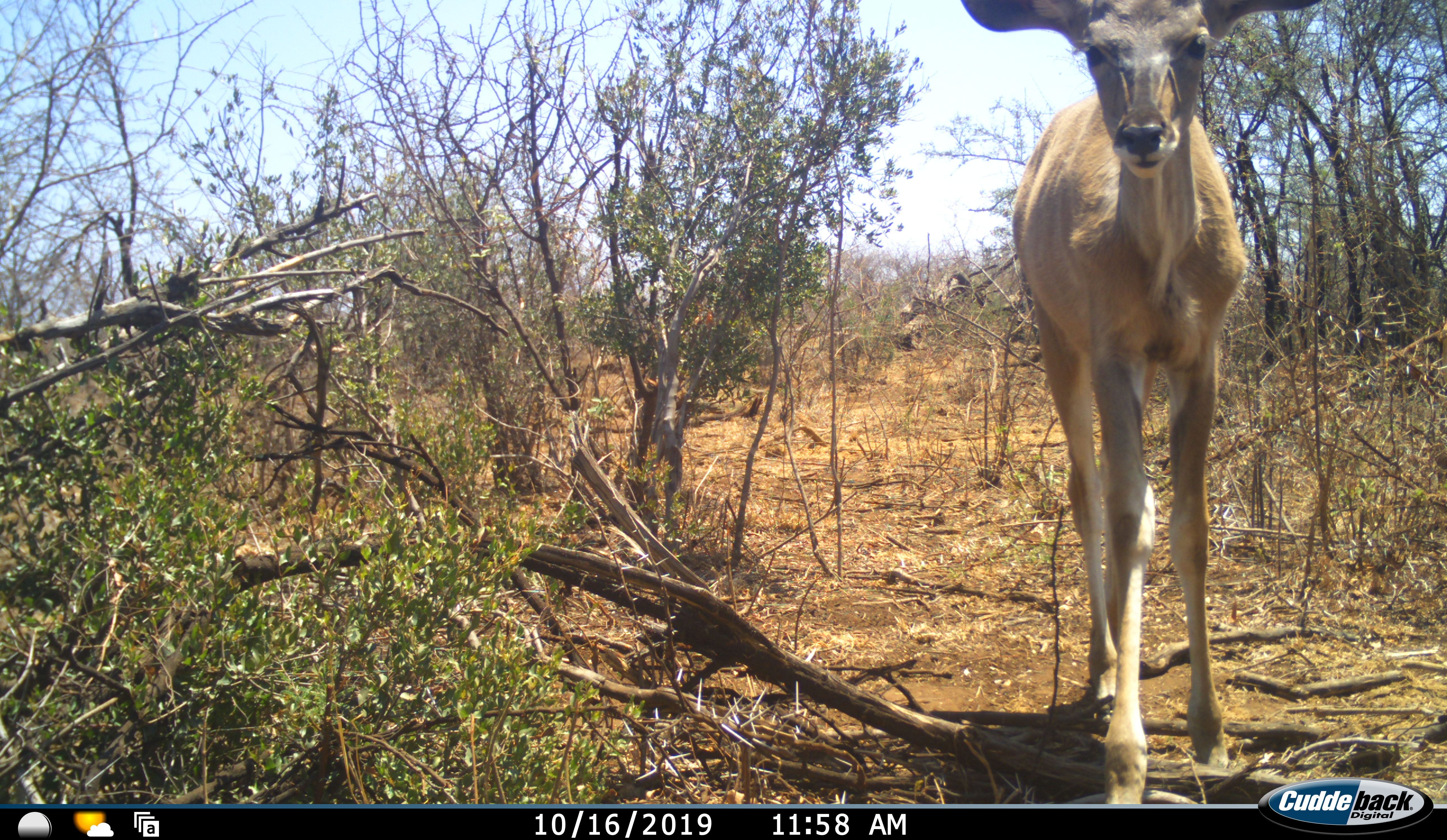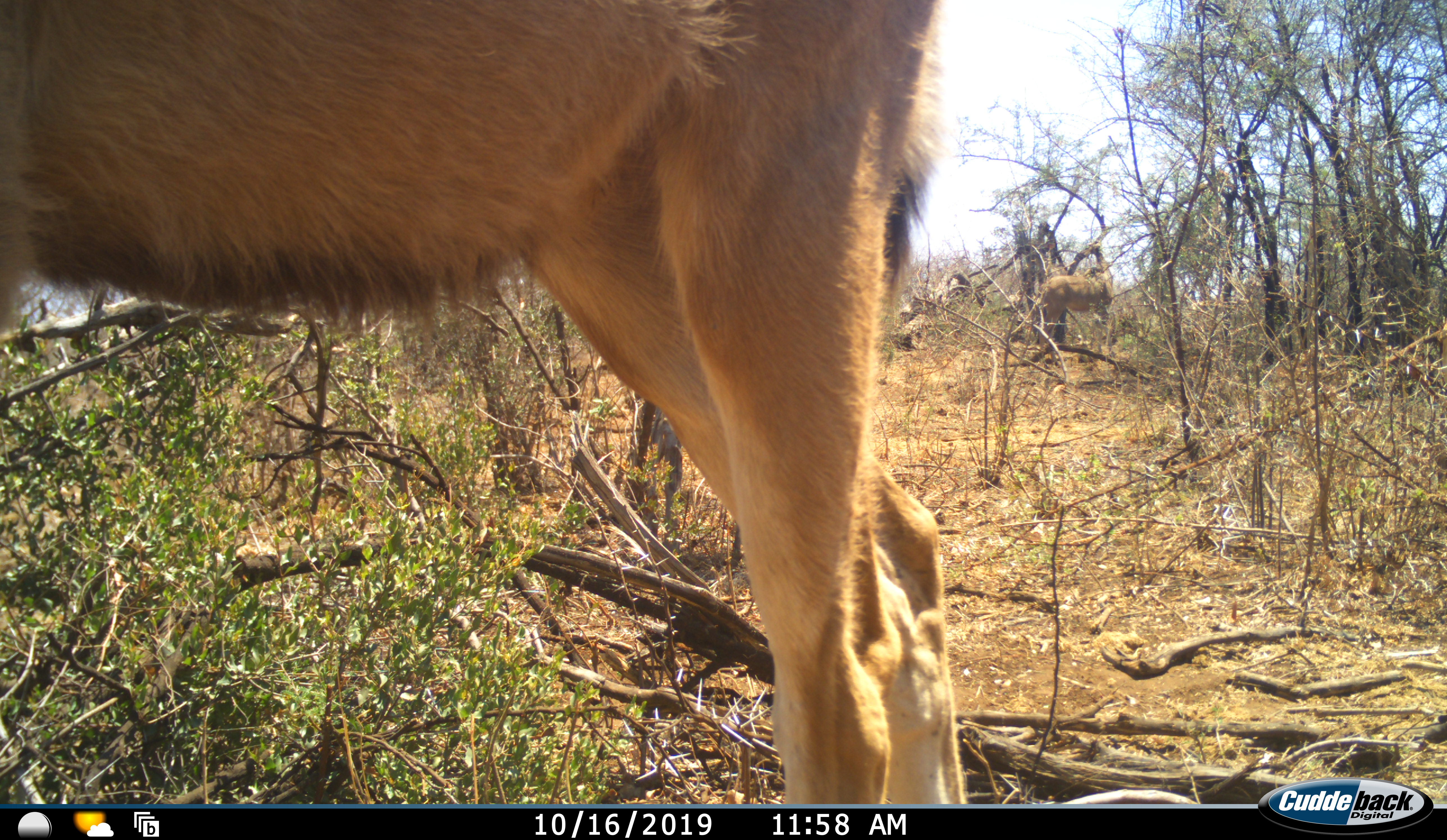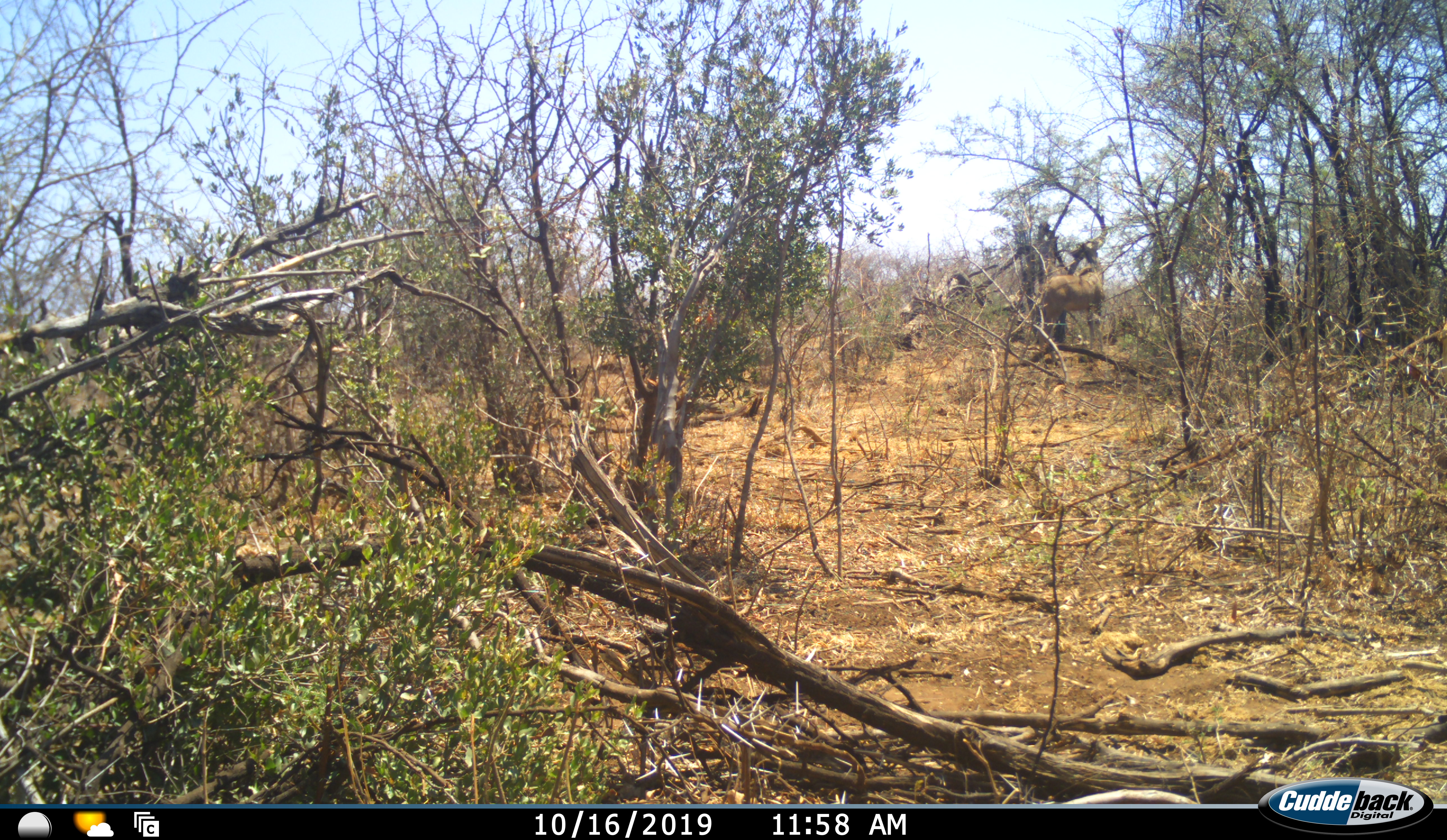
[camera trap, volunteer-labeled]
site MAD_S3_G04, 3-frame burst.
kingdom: Animalia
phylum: Chordata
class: Mammalia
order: Artiodactyla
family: Bovidae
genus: Aepyceros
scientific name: Aepyceros melampus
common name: impala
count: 2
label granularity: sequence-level